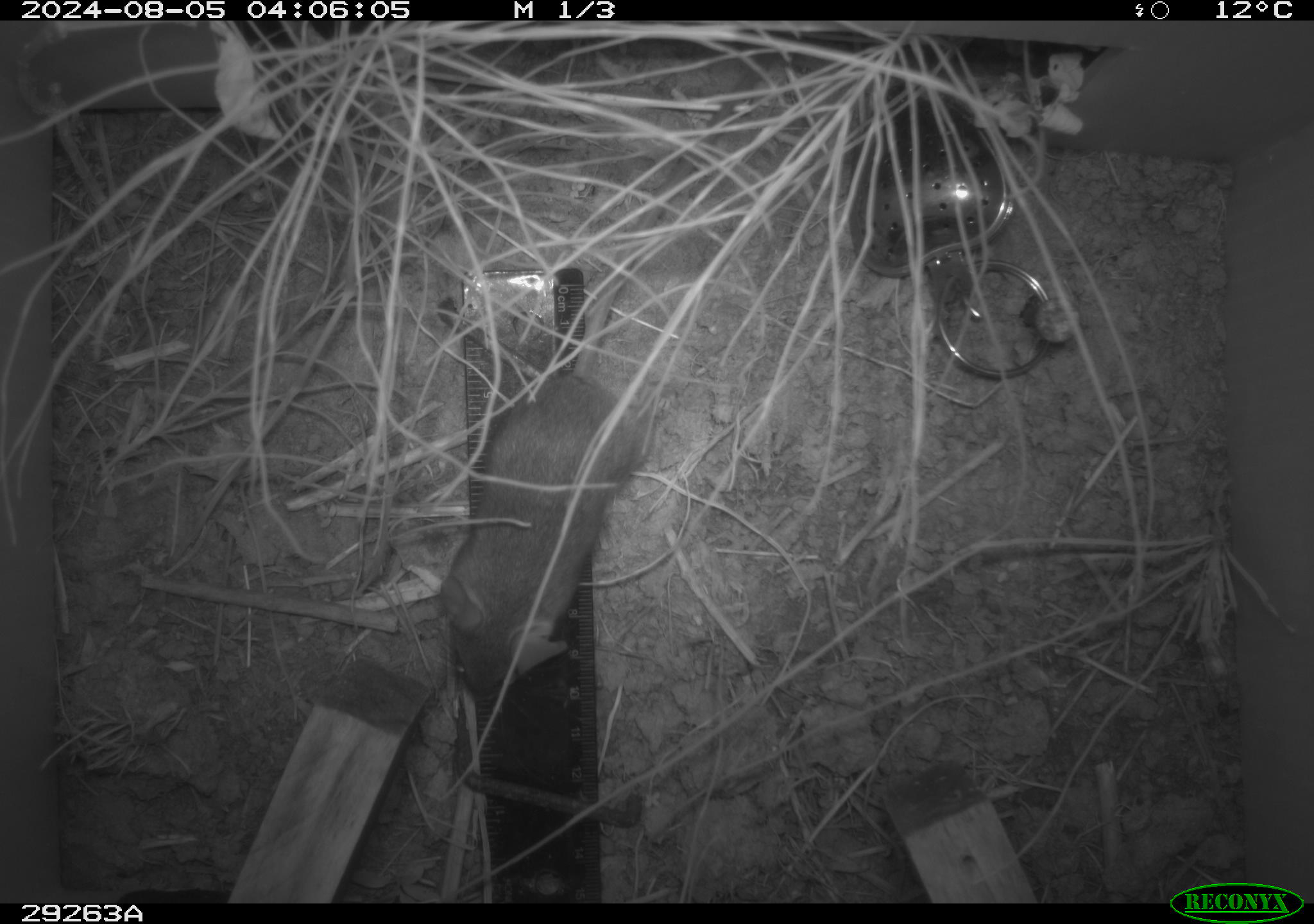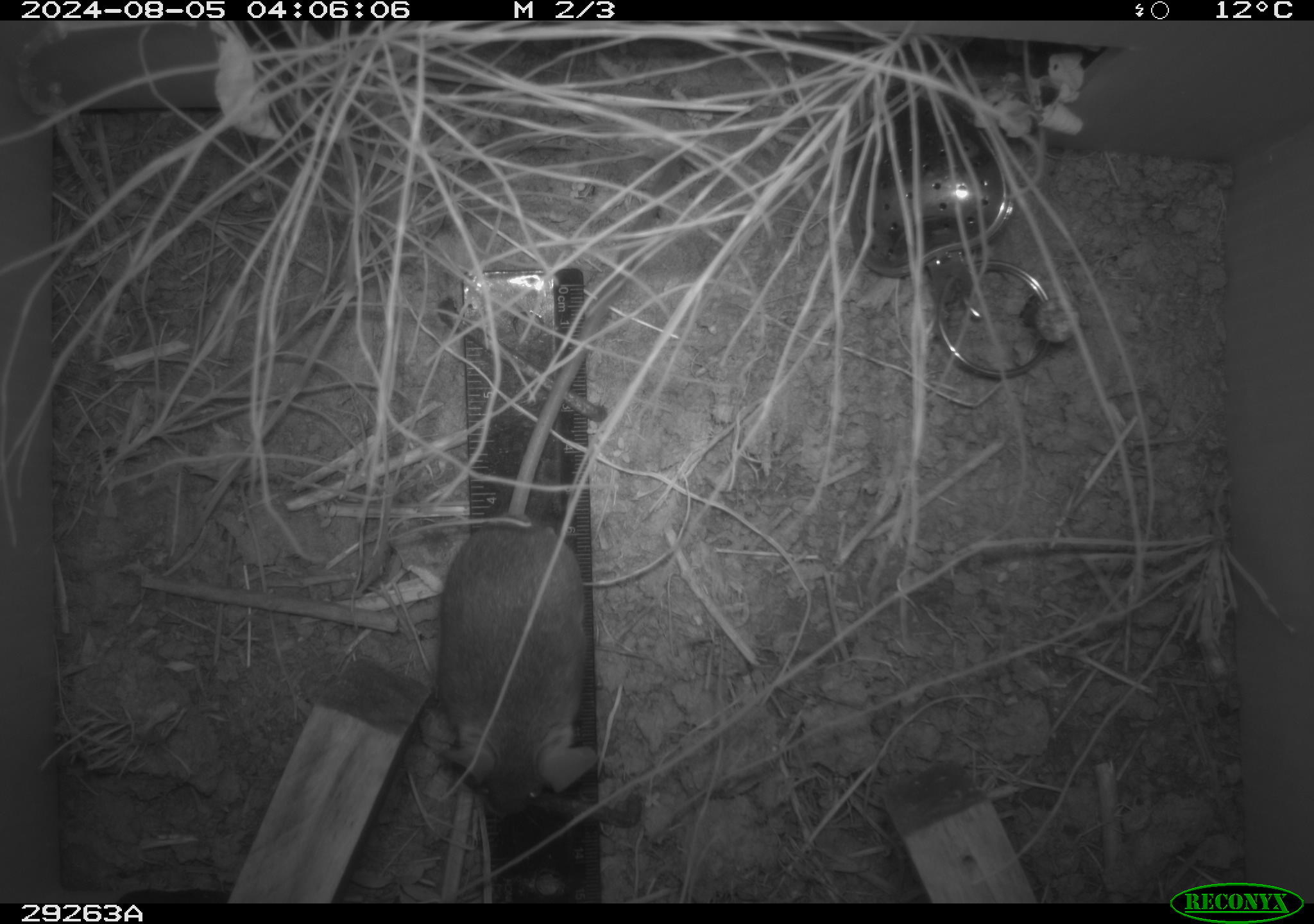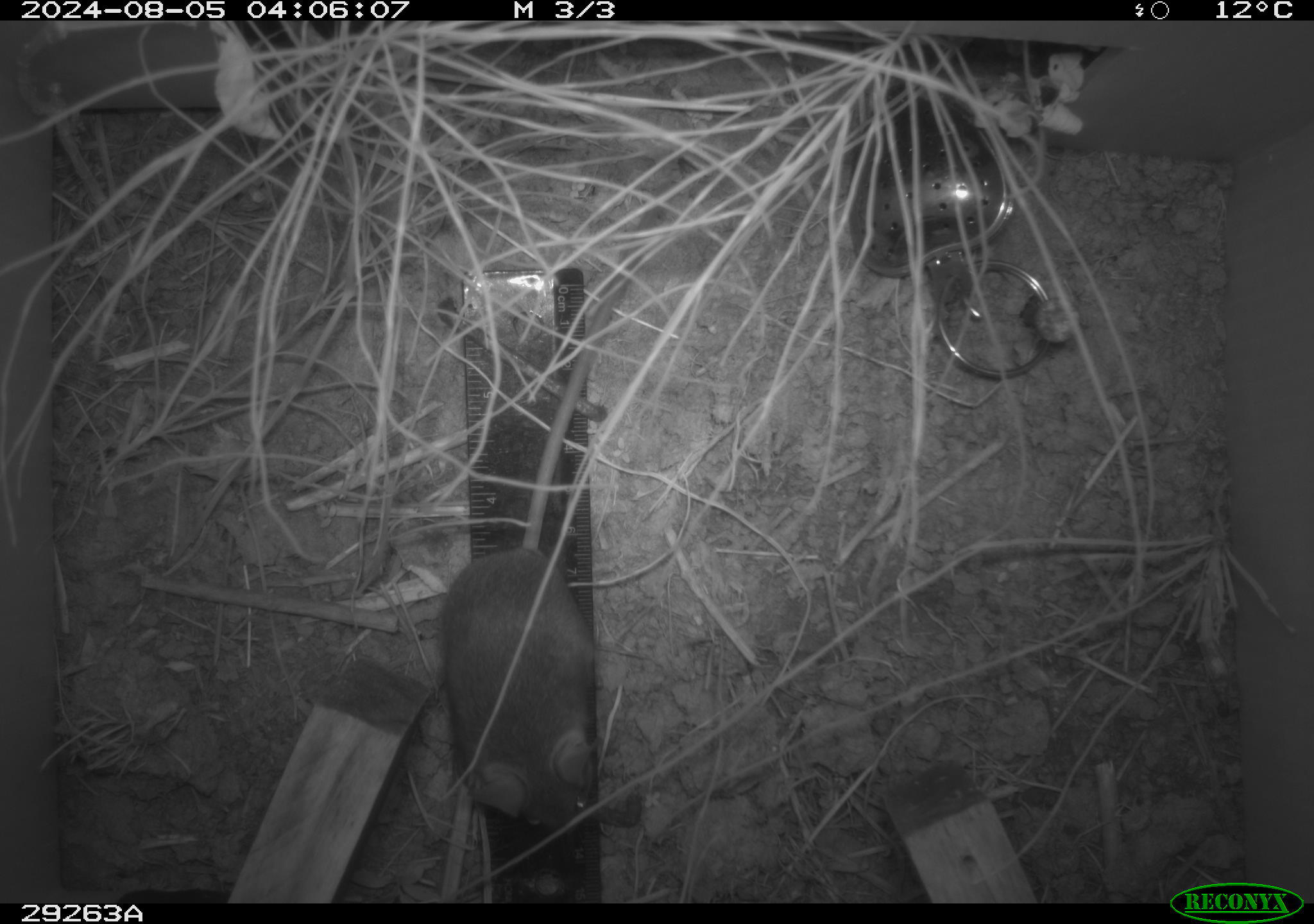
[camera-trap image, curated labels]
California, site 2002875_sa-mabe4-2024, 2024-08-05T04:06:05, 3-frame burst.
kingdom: Animalia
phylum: Chordata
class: Mammalia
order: Rodentia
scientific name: Rodentia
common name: rodent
Rodent (Rodentia).